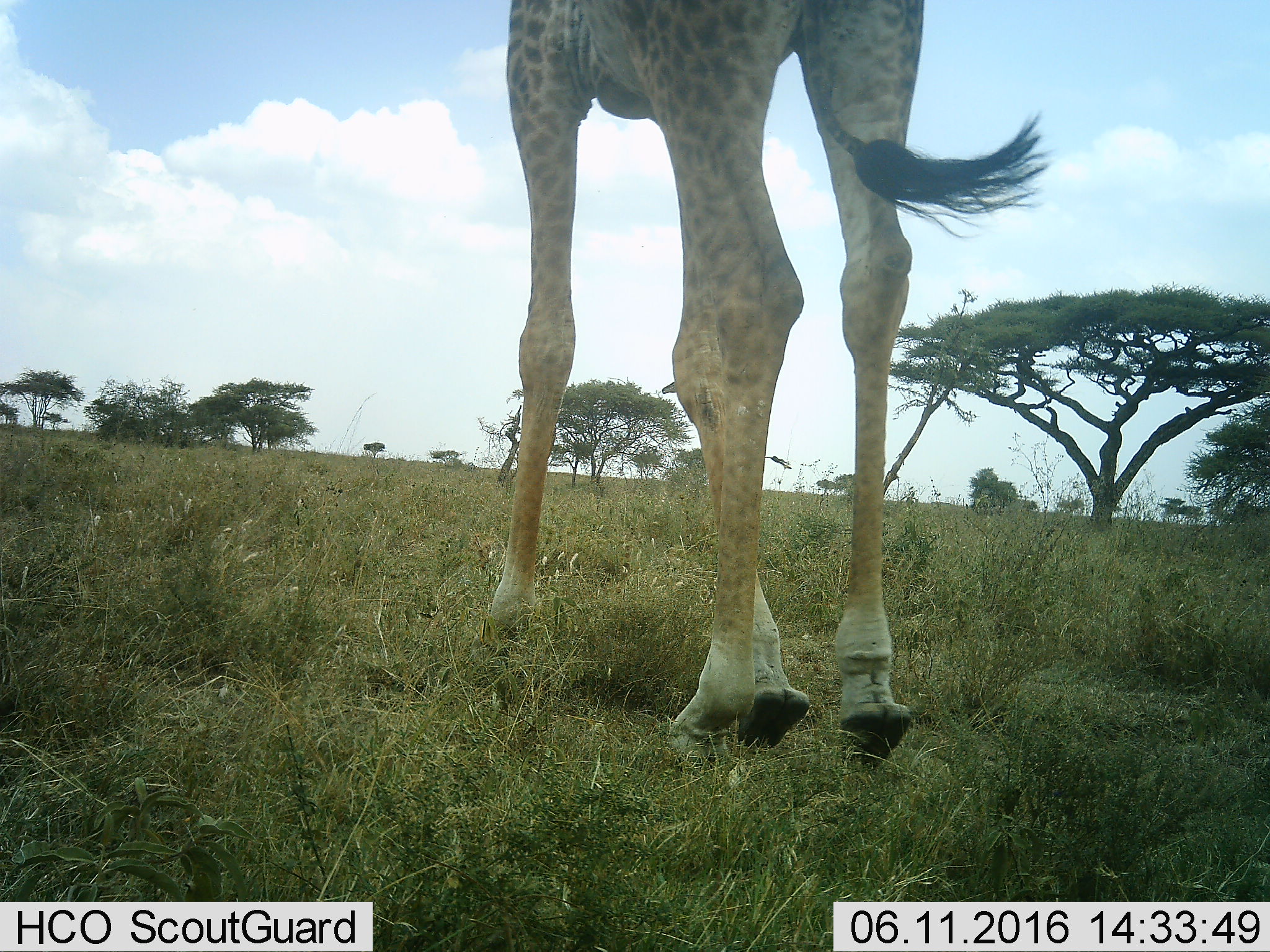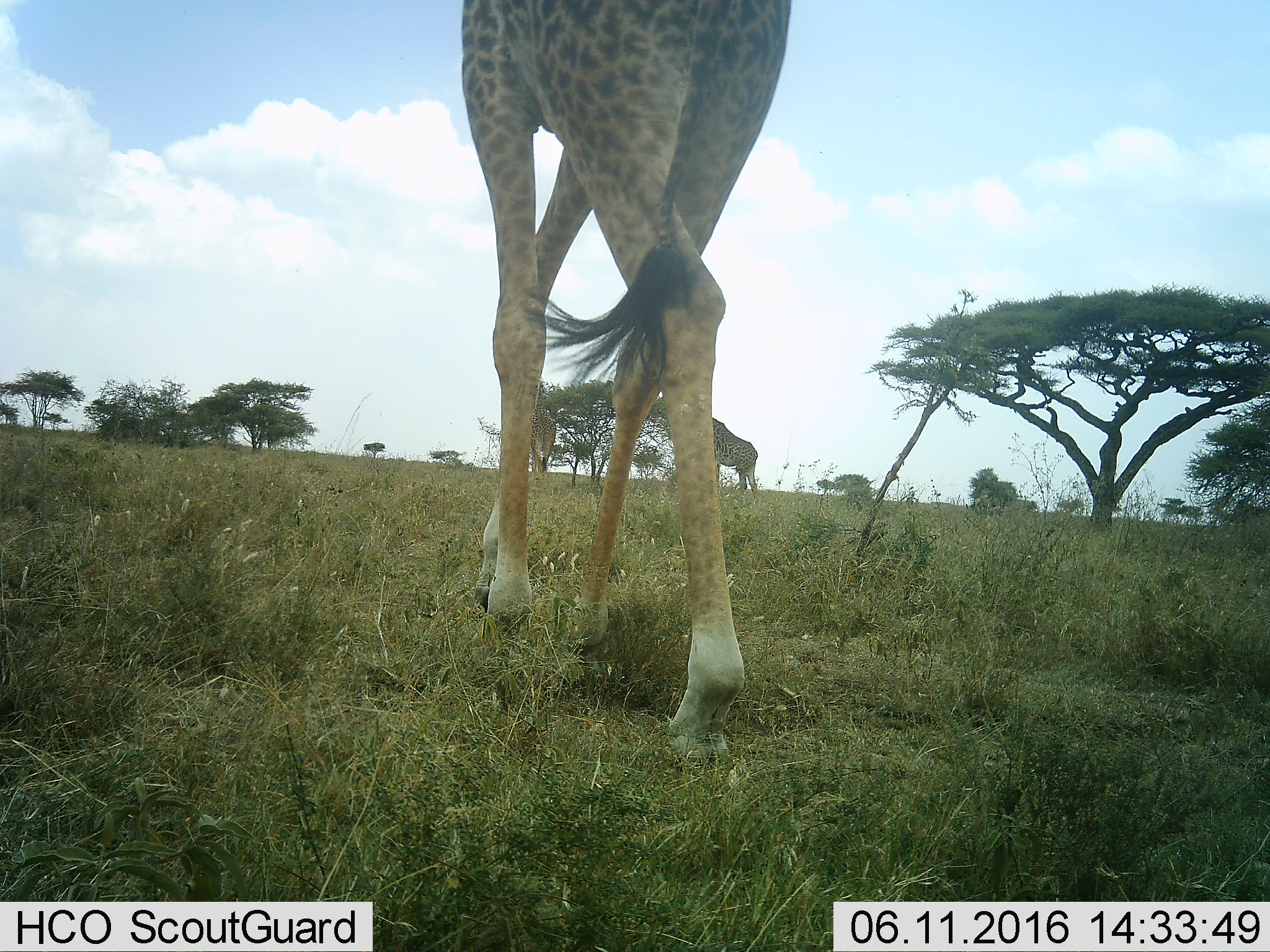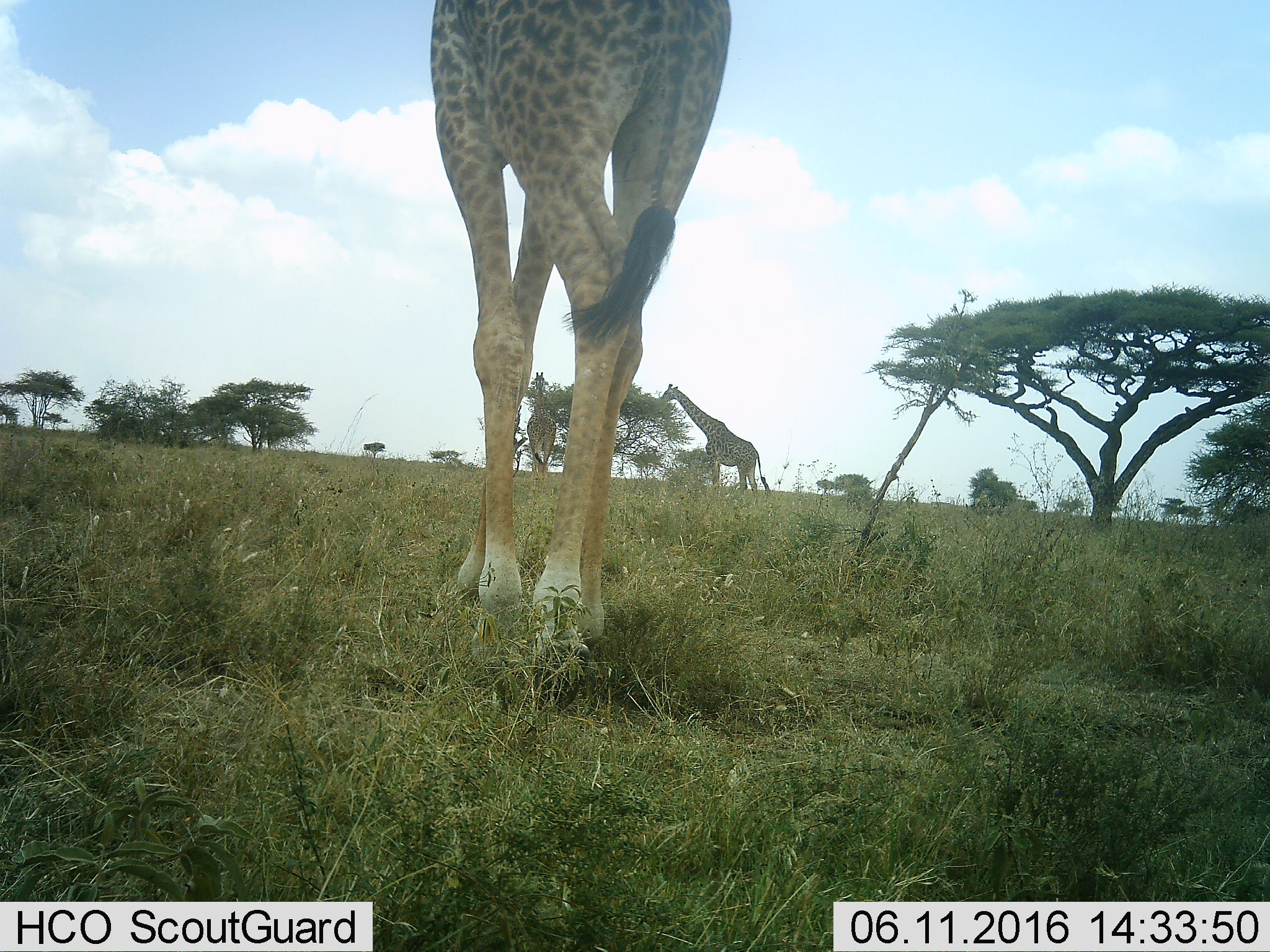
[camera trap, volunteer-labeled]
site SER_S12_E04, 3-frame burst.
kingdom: Animalia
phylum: Chordata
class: Mammalia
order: Artiodactyla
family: Giraffidae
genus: Giraffa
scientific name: Giraffa camelopardalis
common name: giraffe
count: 2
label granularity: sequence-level